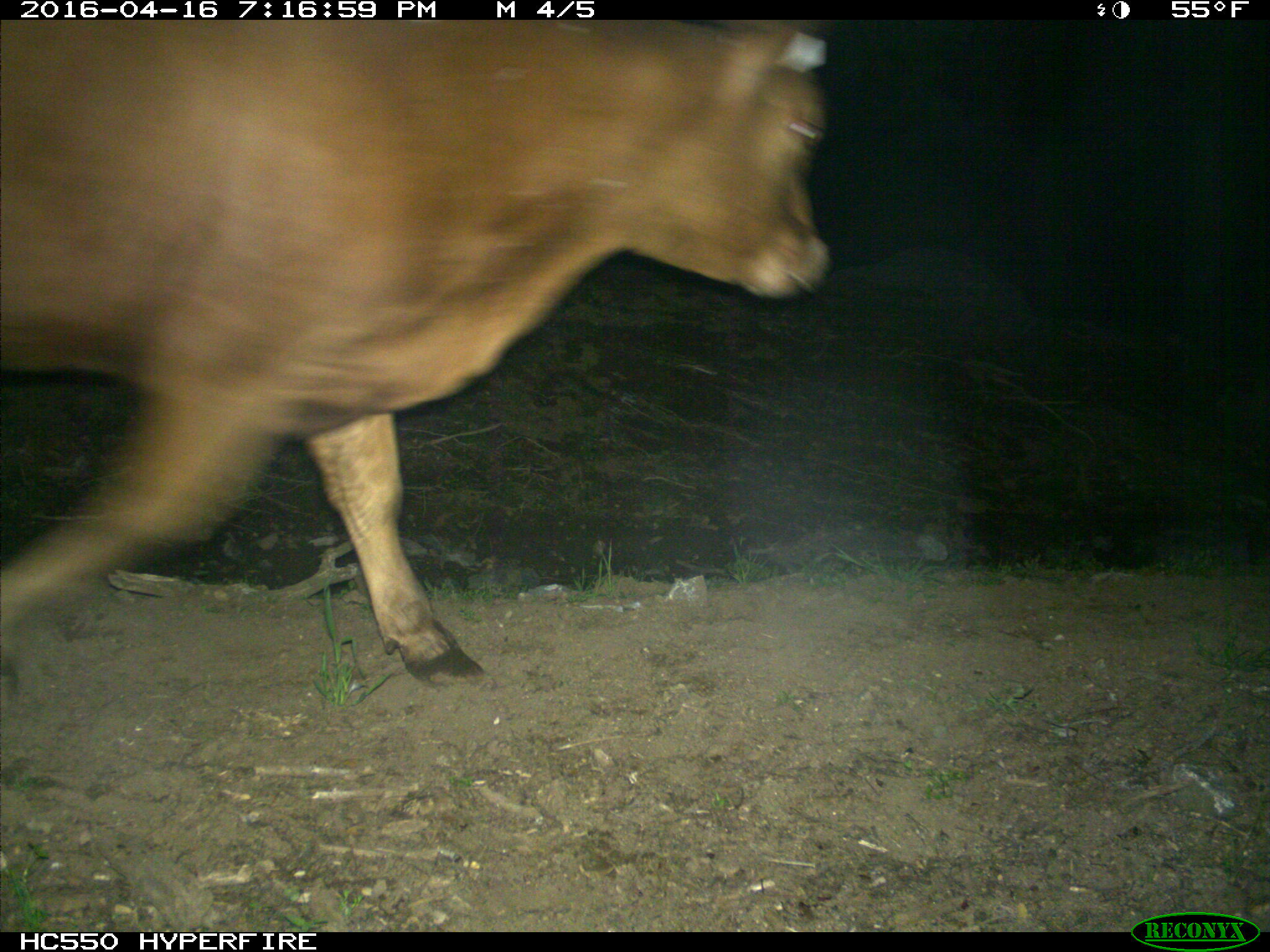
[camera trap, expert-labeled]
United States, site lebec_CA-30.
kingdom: Animalia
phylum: Chordata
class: Mammalia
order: Artiodactyla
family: Bovidae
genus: Bos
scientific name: Bos taurus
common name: domestic cow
Bos taurus (domestic cow).